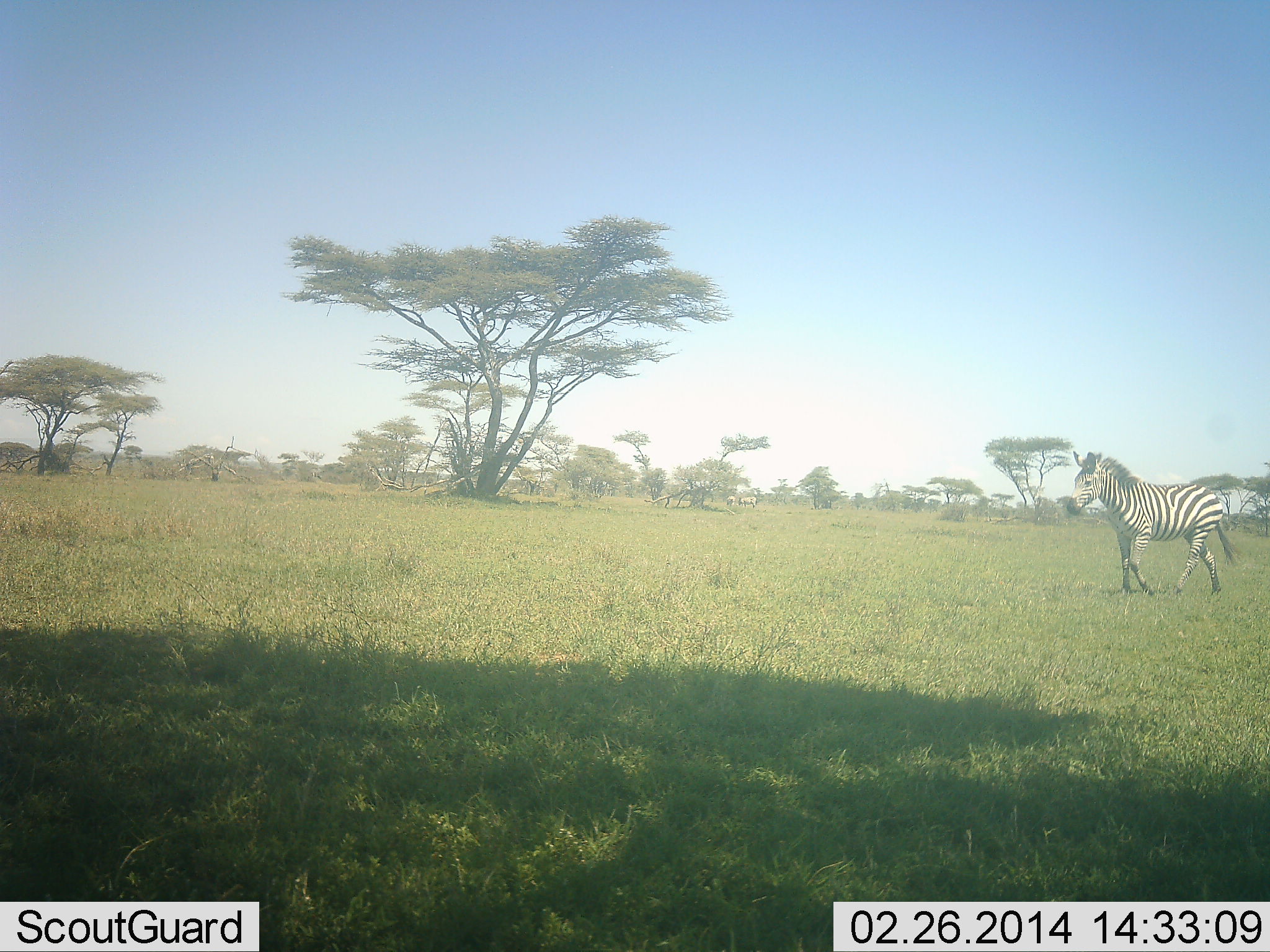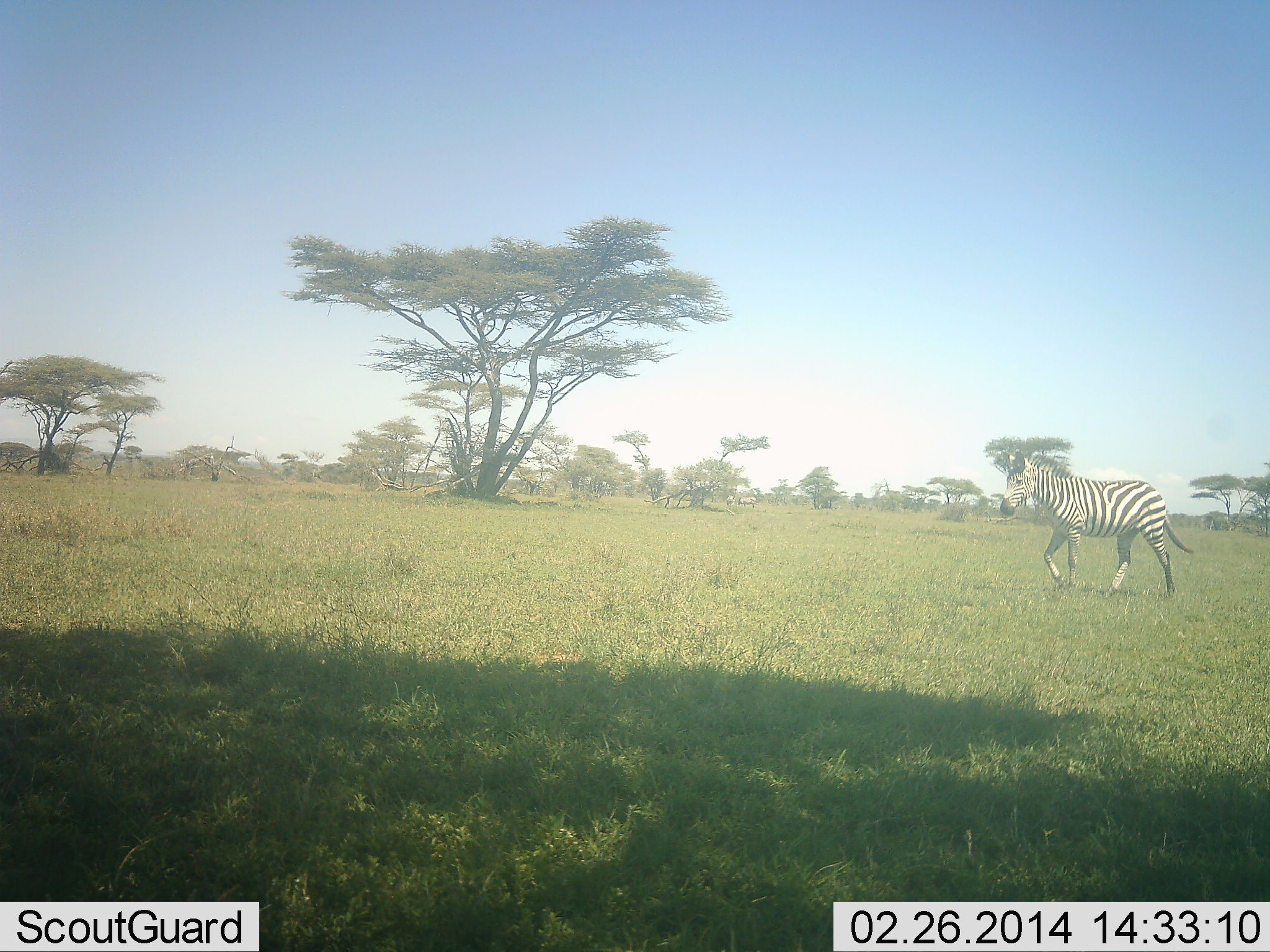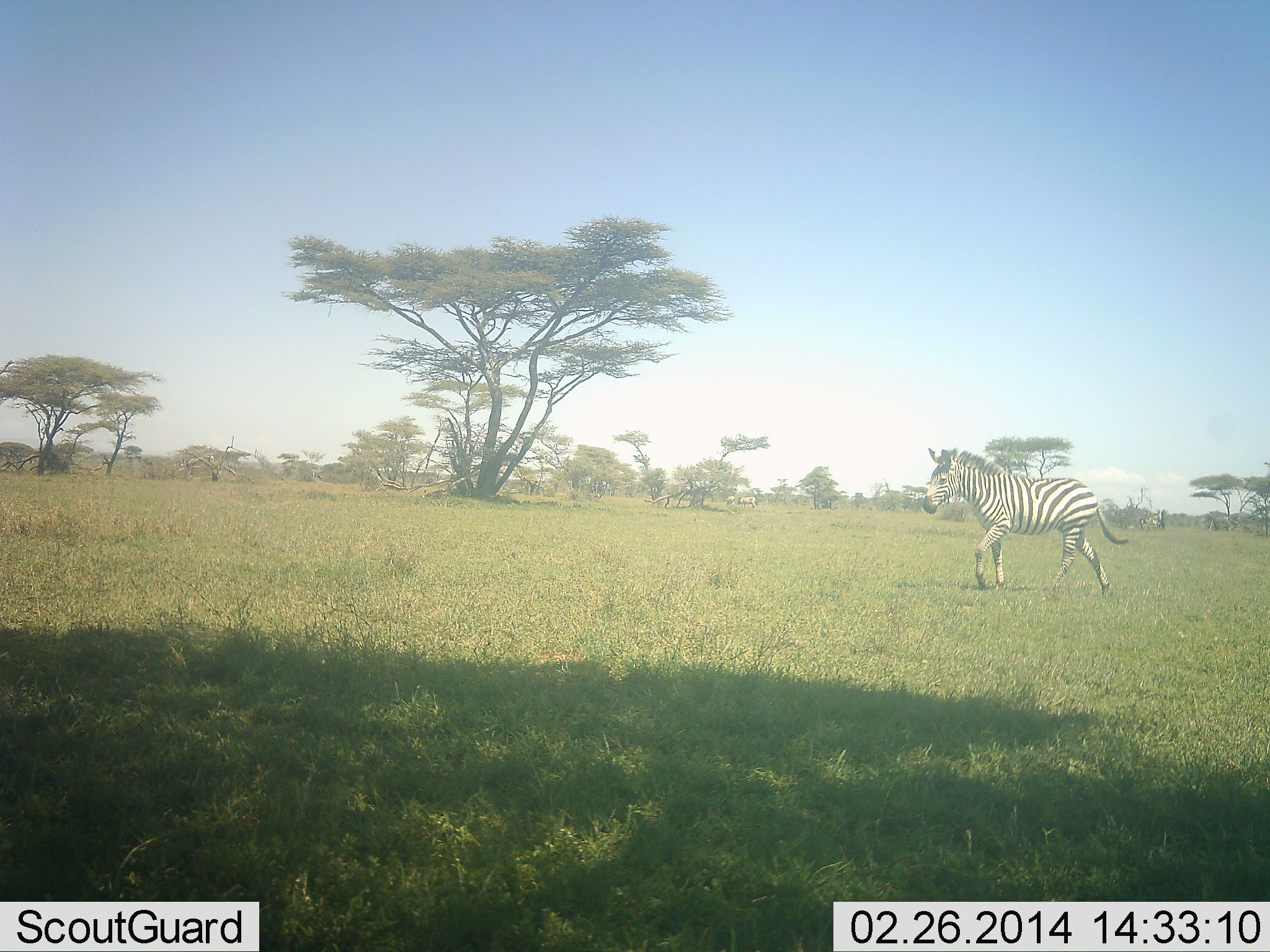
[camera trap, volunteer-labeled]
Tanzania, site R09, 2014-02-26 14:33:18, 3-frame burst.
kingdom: Animalia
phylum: Chordata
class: Mammalia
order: Perissodactyla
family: Equidae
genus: Equus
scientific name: Equus quagga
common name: plains zebra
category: zebra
Zebra (plains zebra) (Equus quagga), count 1. Behavior (volunteer vote fractions): standing 0%, resting 0%, moving 100%, interacting 0%. Young present (vote fraction): 0%. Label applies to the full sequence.